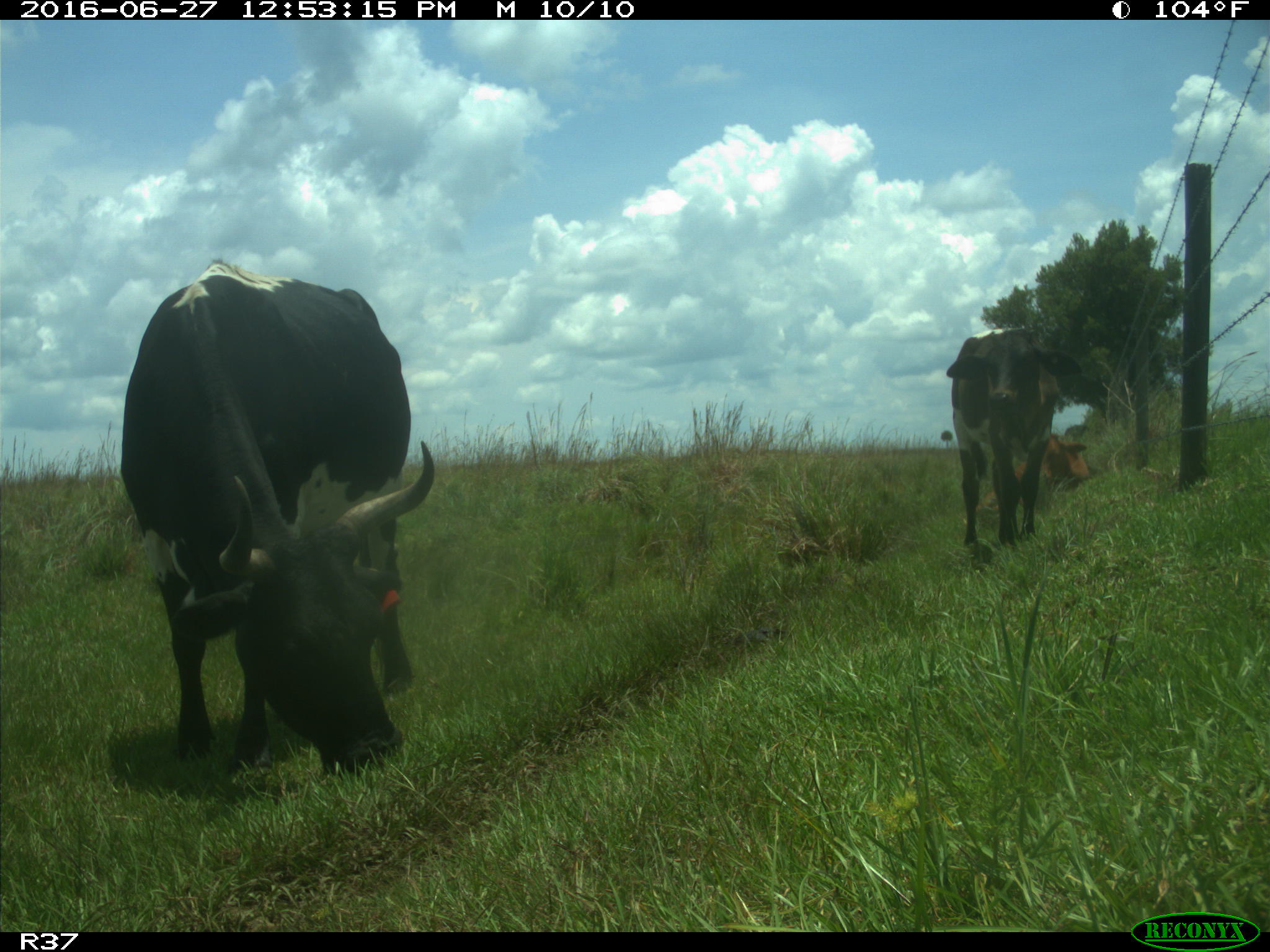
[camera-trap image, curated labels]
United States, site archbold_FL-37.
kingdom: Animalia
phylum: Chordata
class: Mammalia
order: Artiodactyla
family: Bovidae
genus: Bos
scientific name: Bos taurus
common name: domestic cow